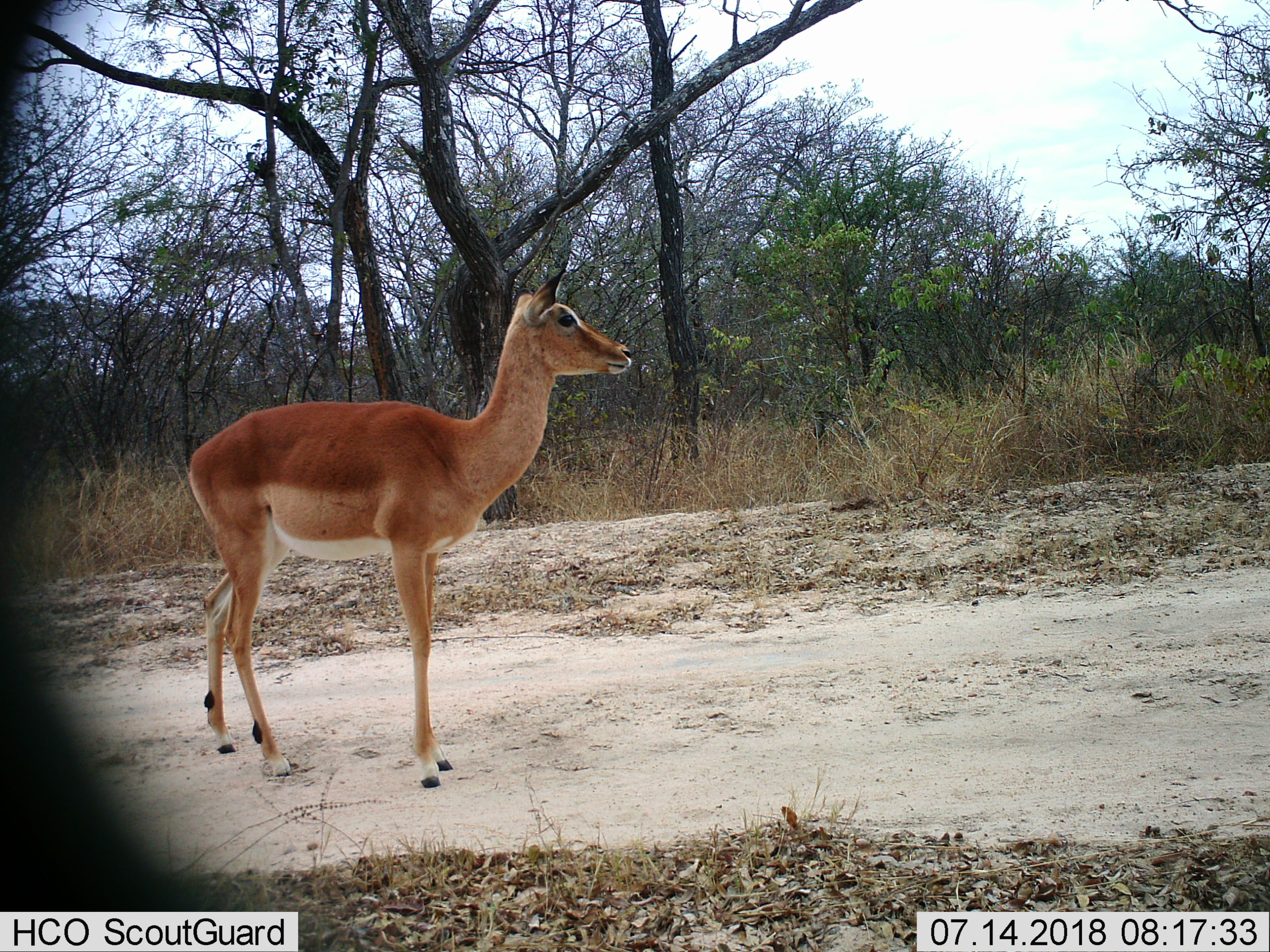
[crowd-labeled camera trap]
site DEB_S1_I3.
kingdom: Animalia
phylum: Chordata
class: Mammalia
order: Artiodactyla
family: Bovidae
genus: Aepyceros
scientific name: Aepyceros melampus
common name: impala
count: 1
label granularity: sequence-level